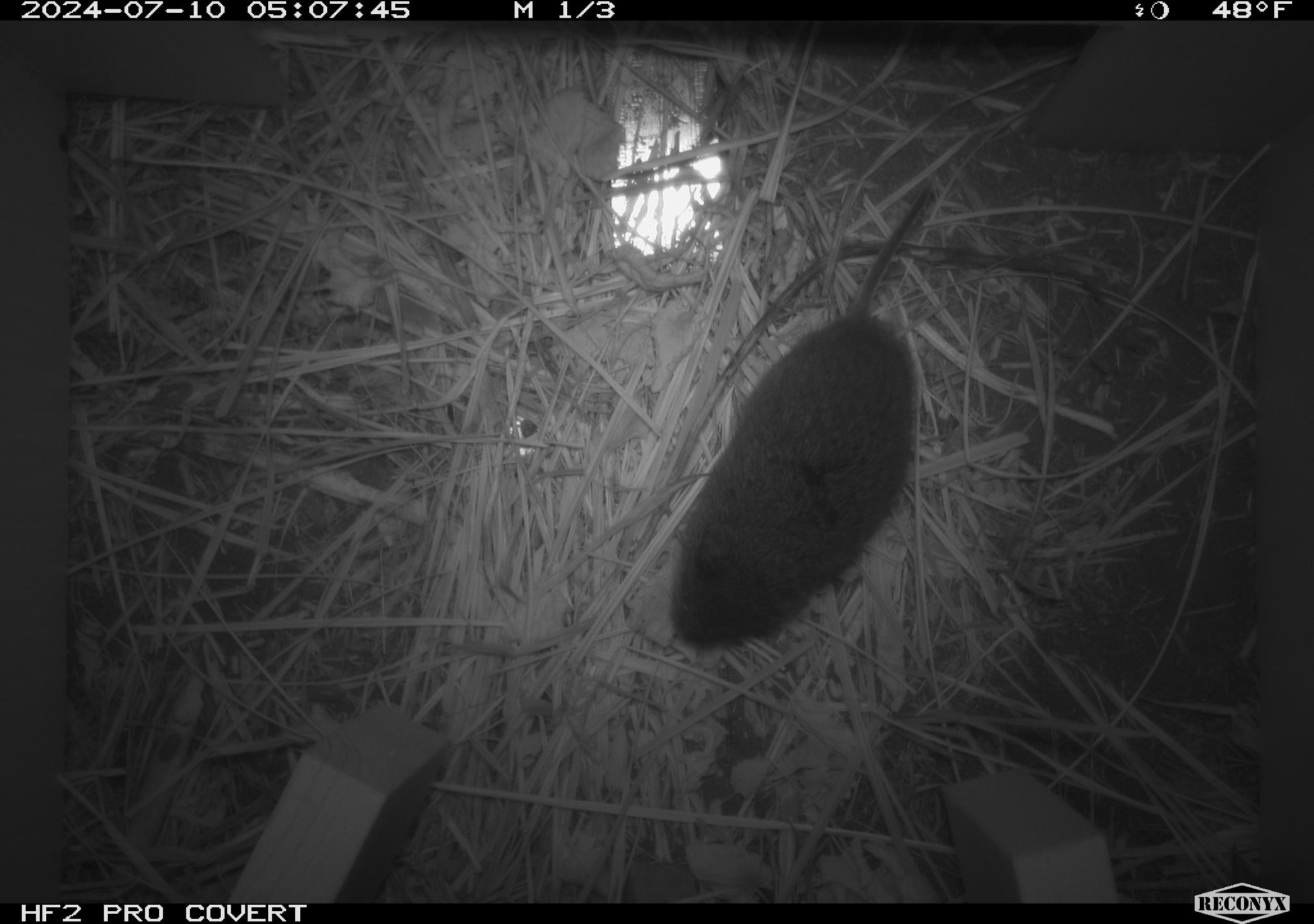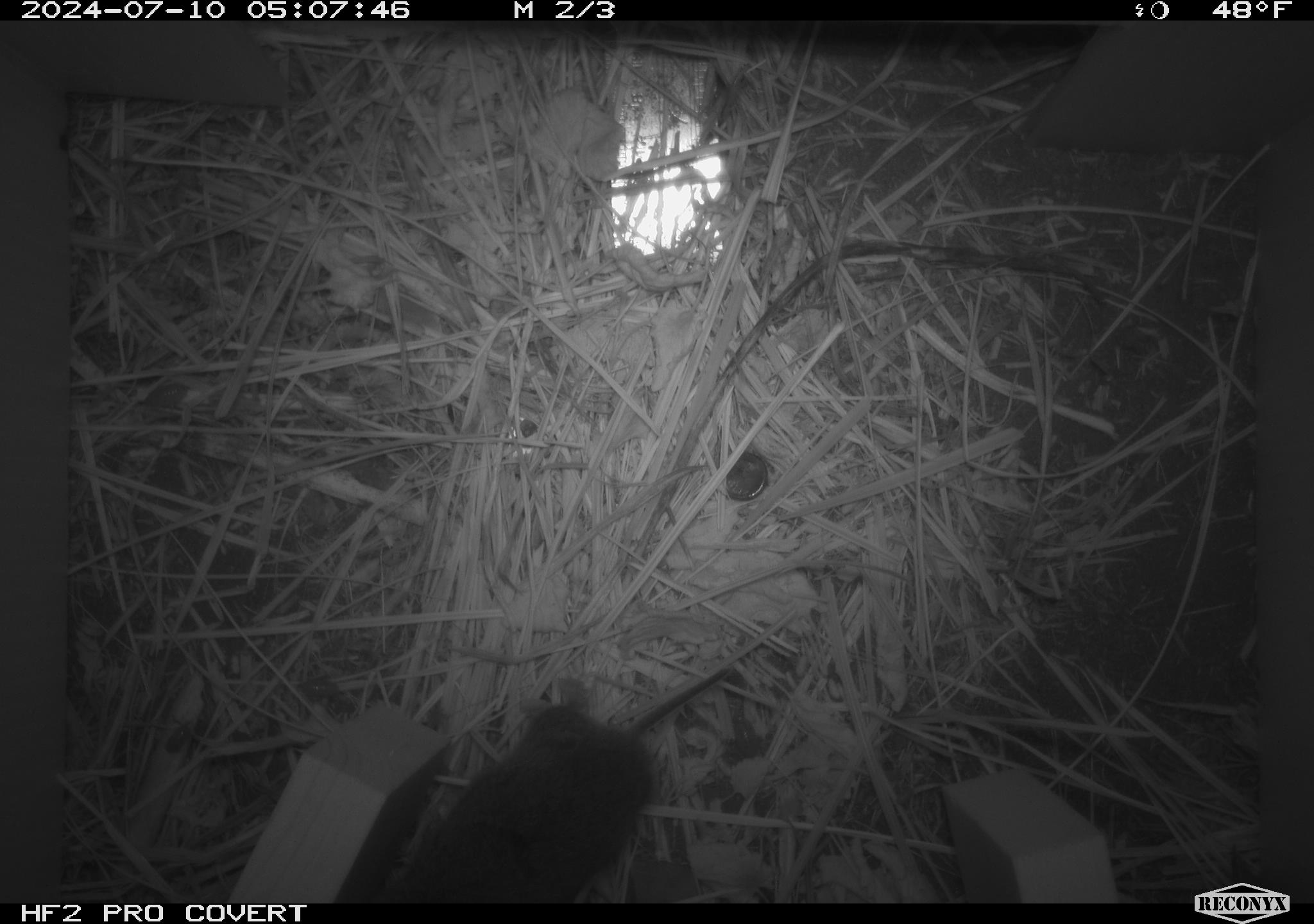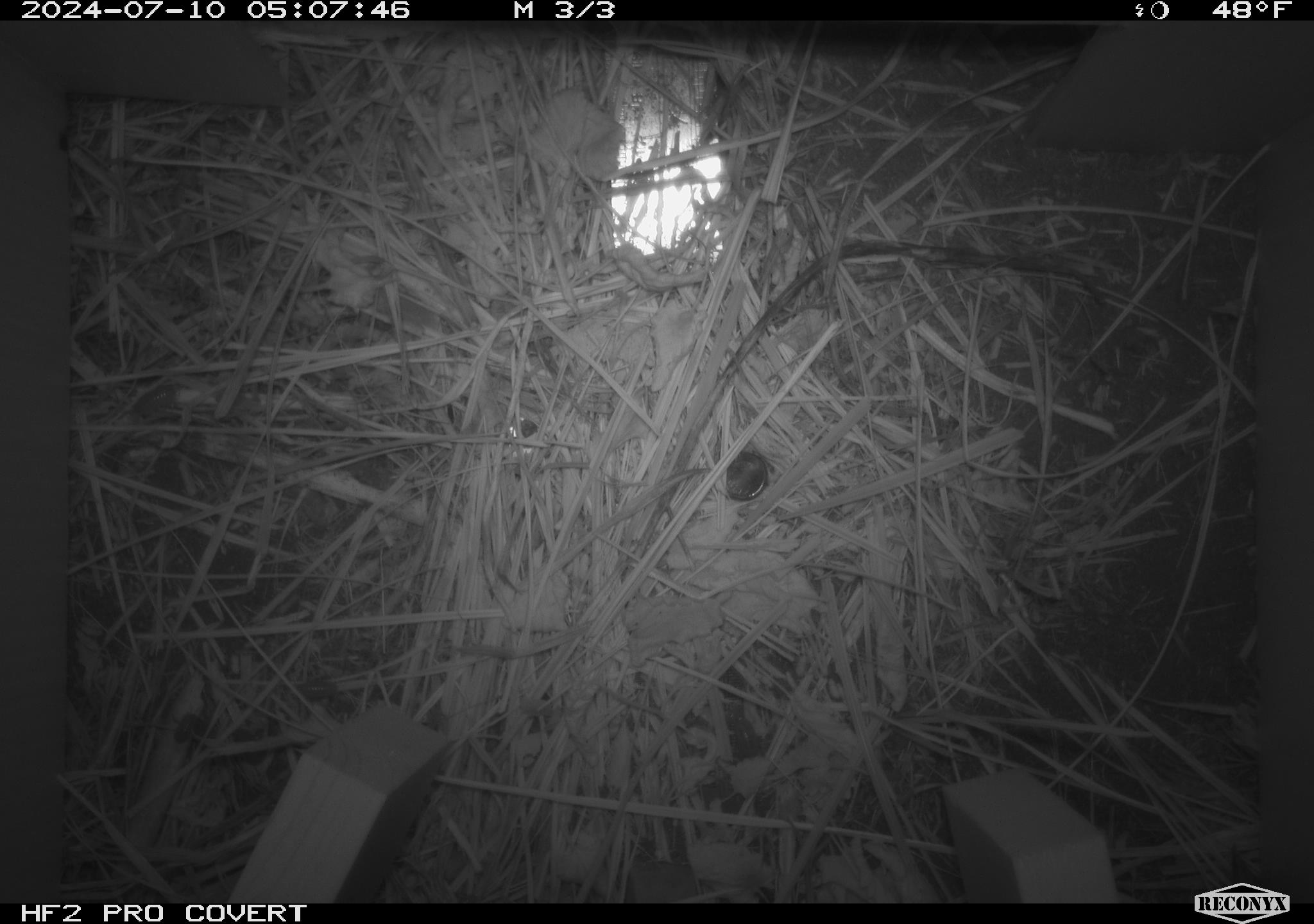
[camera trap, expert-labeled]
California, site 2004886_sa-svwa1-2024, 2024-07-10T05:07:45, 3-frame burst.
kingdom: Animalia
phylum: Chordata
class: Mammalia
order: Rodentia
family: Cricetidae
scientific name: Arvicolinae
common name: voles, lemmings, and muskrats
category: arvicolinae subfamily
Arvicolinae subfamily (voles, lemmings, and muskrats) (Arvicolinae).